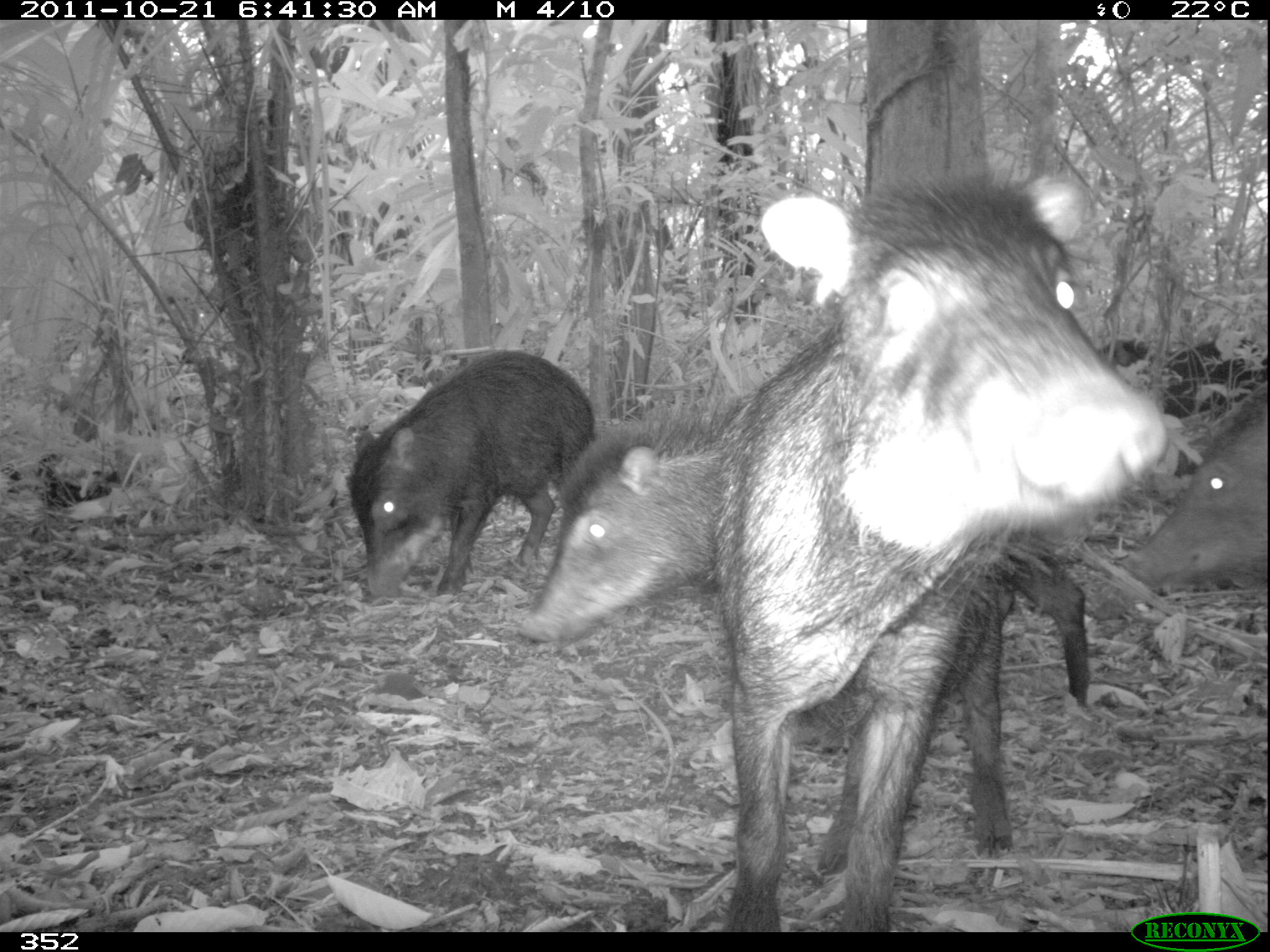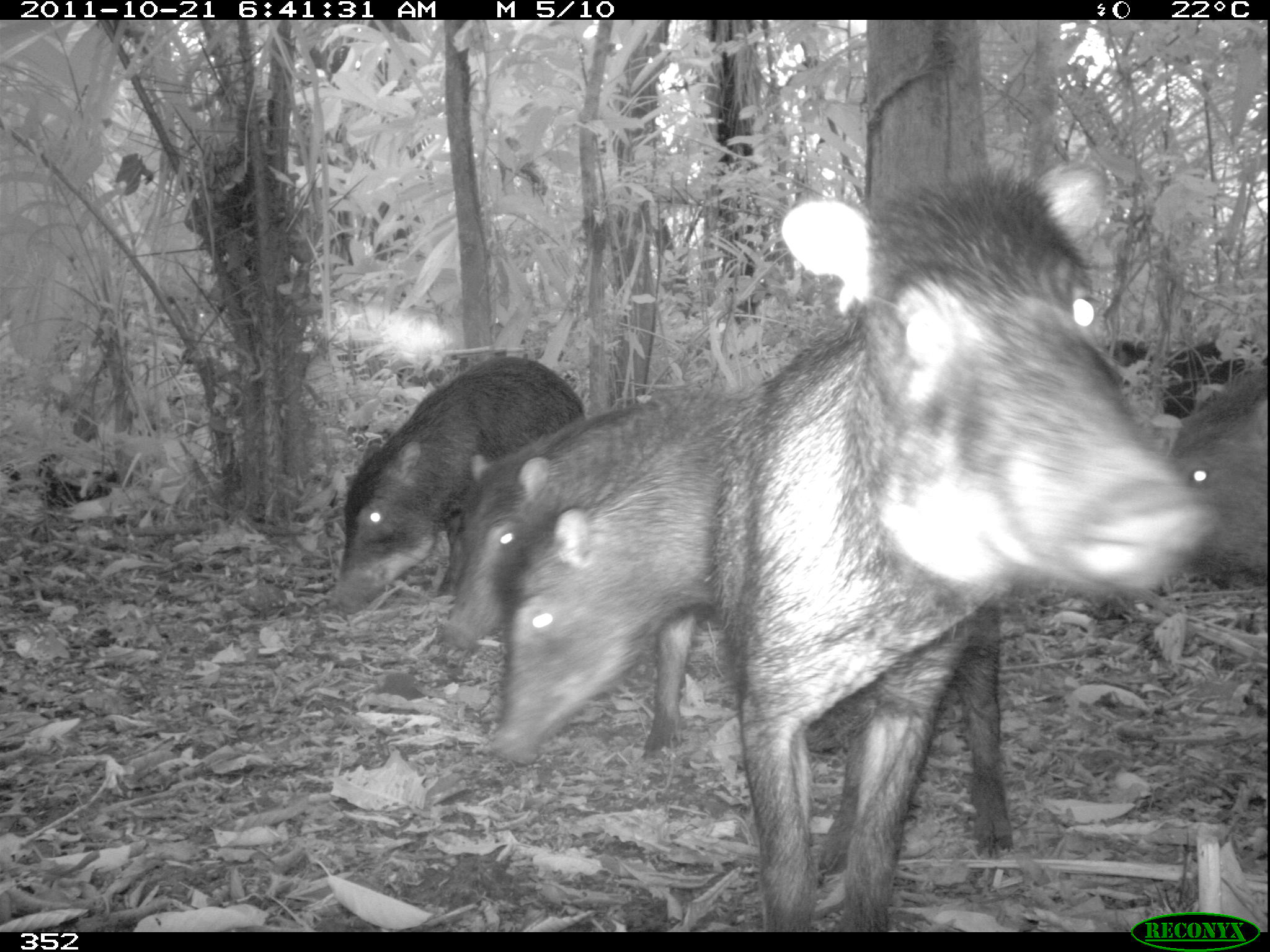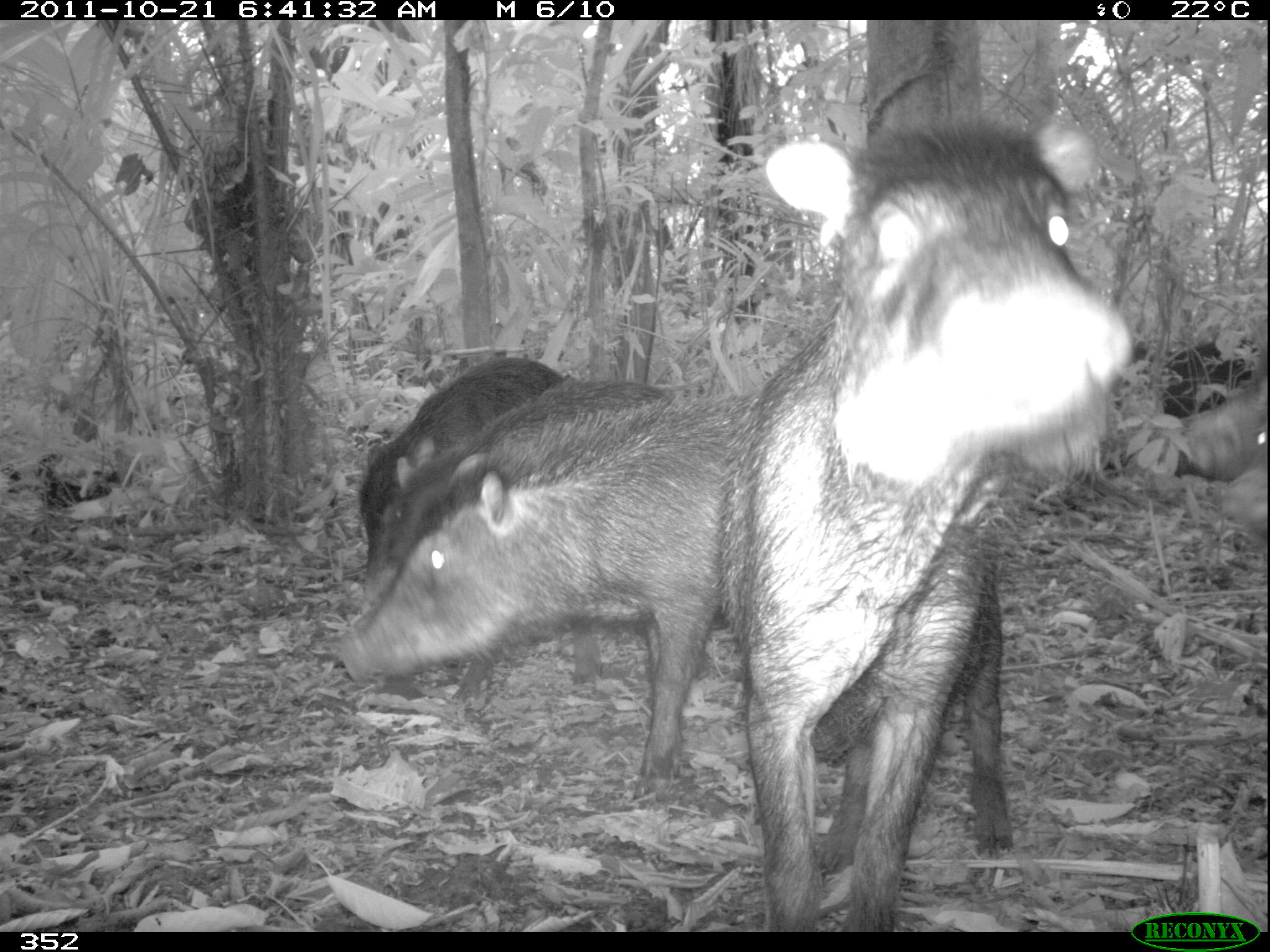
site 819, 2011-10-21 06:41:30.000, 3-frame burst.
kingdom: Animalia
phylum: Chordata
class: Mammalia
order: Artiodactyla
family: Tayassuidae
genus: Tayassu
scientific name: Tayassu pecari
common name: white-lipped peccary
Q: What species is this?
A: Tayassu pecari (white-lipped peccary).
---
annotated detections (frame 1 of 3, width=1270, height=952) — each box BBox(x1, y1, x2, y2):
tayassu pecari: BBox(708, 168, 1167, 918); BBox(514, 394, 1091, 699); BBox(345, 342, 589, 594); BBox(1116, 383, 1270, 629)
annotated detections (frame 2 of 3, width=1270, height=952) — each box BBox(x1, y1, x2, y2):
tayassu pecari: BBox(704, 158, 1221, 929); BBox(427, 381, 758, 652); BBox(477, 414, 741, 753); BBox(336, 350, 582, 584); BBox(1161, 367, 1270, 588)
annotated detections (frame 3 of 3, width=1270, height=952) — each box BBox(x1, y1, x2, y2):
tayassu pecari: BBox(334, 385, 1087, 856); BBox(711, 108, 1126, 922); BBox(345, 377, 692, 705); BBox(351, 356, 574, 565); BBox(1178, 357, 1270, 484)